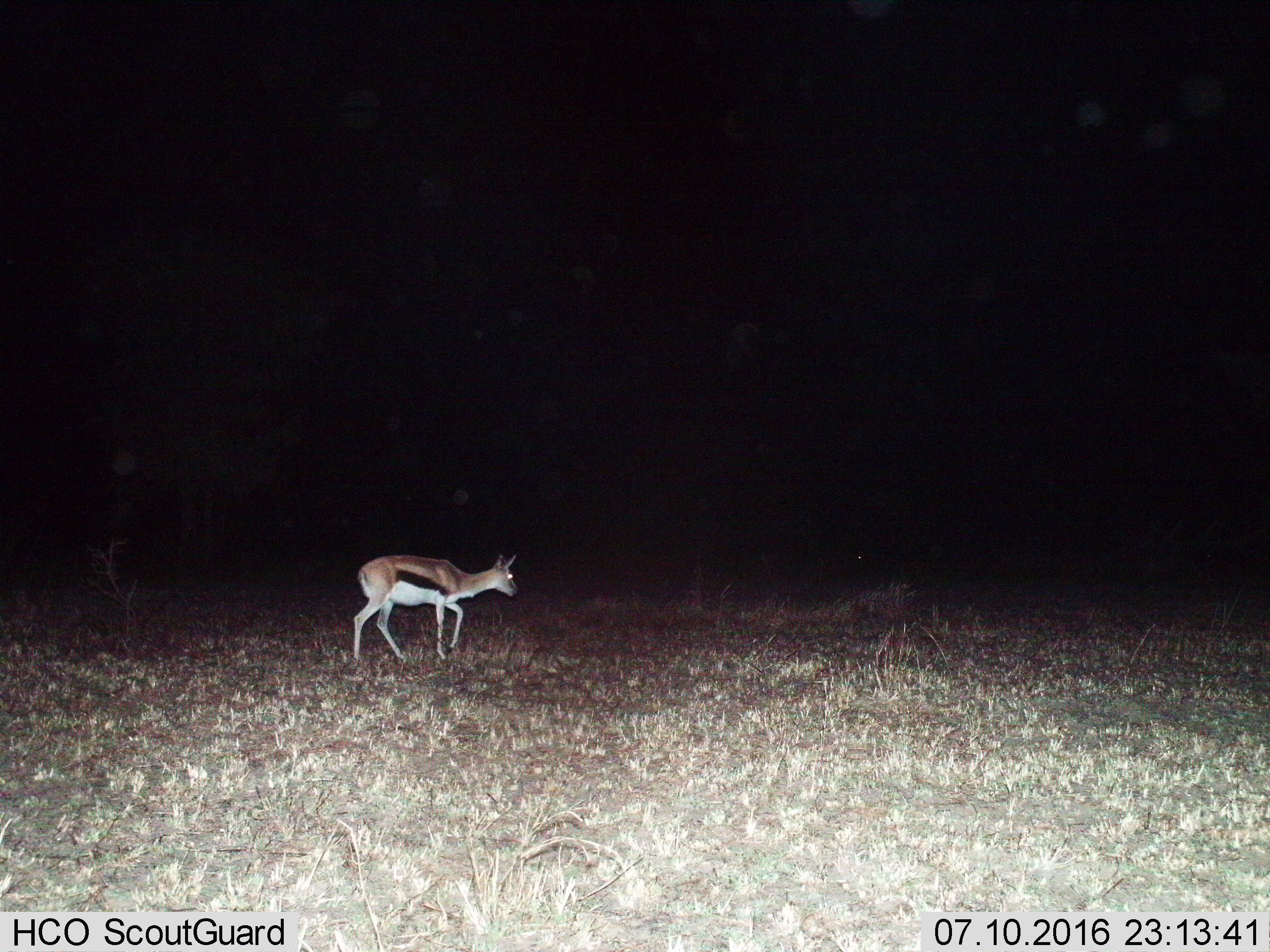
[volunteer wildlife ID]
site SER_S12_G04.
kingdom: Animalia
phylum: Chordata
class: Mammalia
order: Artiodactyla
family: Bovidae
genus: Eudorcas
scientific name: Eudorcas thomsonii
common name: thomson's gazelle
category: gazellethomsons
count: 1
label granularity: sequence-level